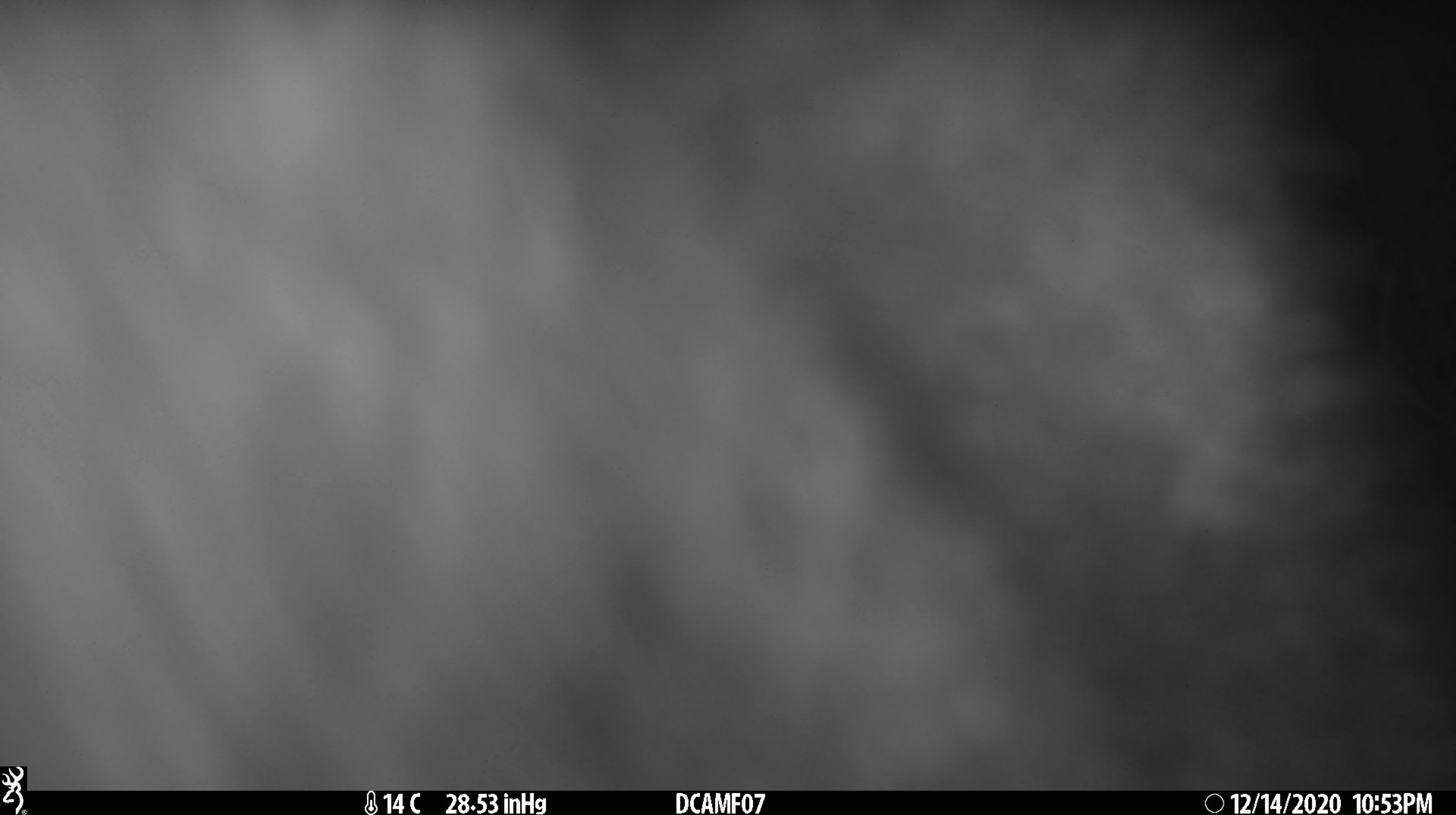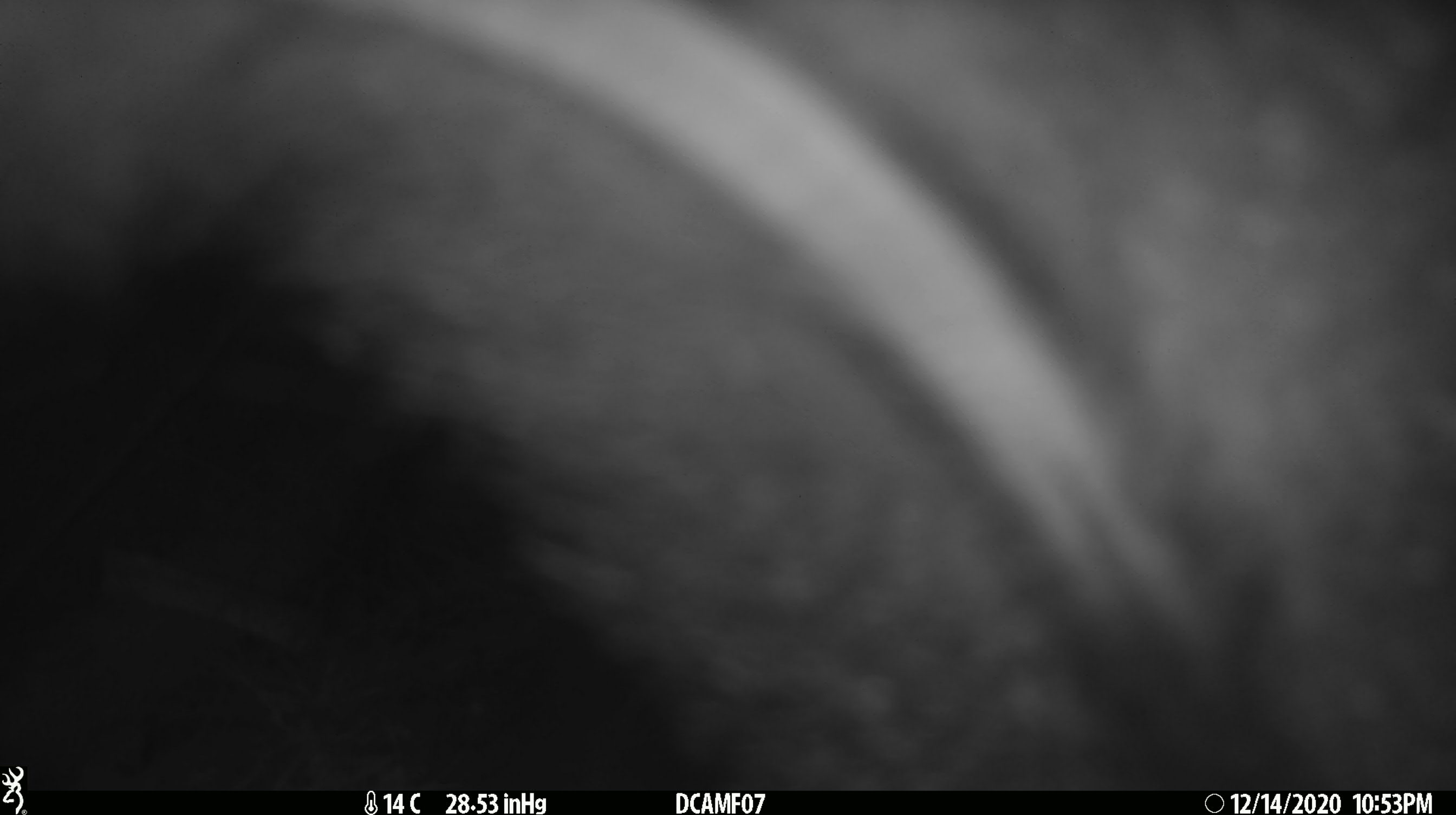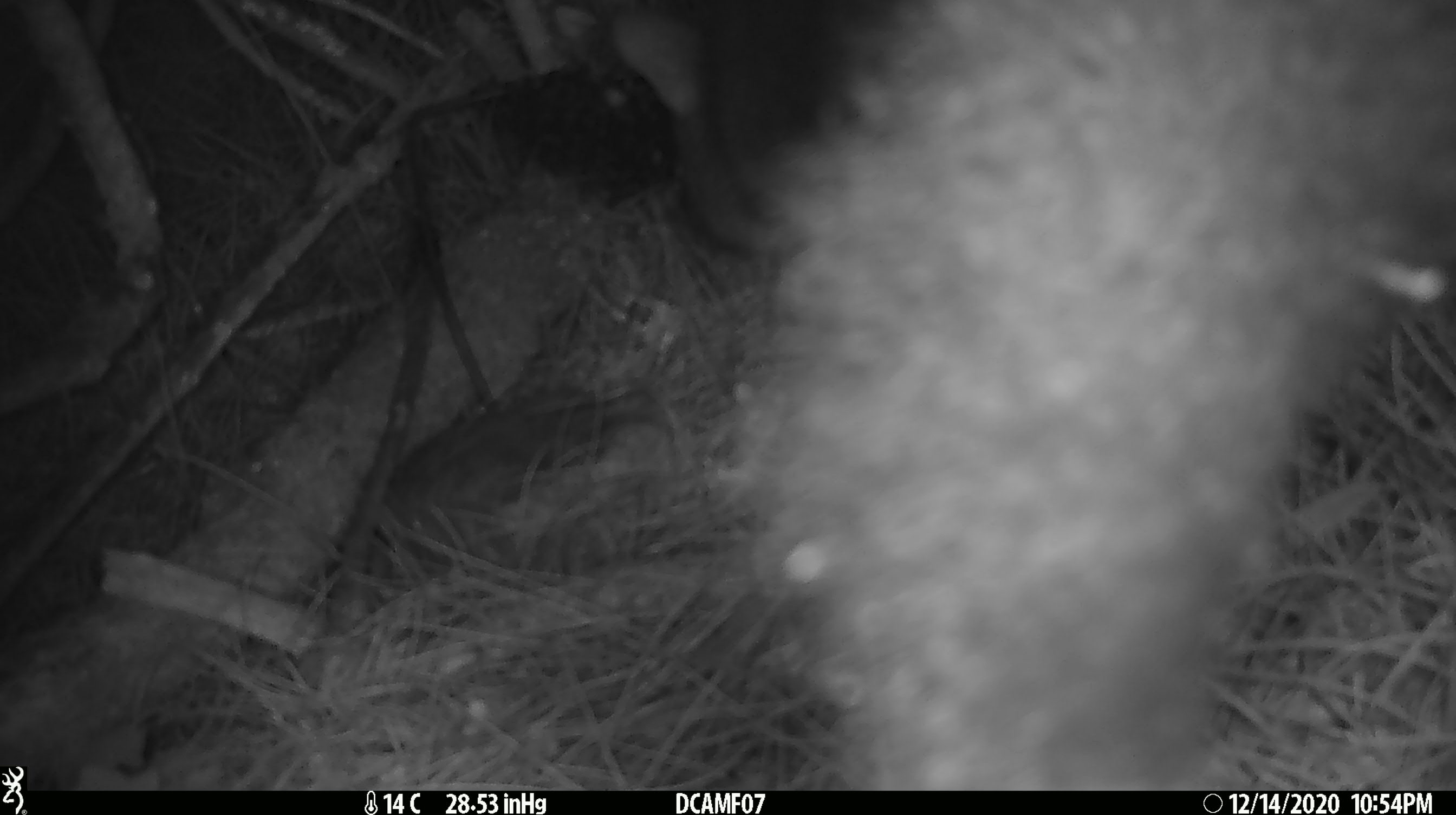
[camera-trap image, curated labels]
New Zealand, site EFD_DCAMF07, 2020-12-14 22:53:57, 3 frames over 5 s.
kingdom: Animalia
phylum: Chordata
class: Mammalia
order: Diprotodontia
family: Phalangeridae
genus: Trichosurus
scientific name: Trichosurus vulpecula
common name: common brushtail possum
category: possum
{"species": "possum (common brushtail possum) (Trichosurus vulpecula)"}